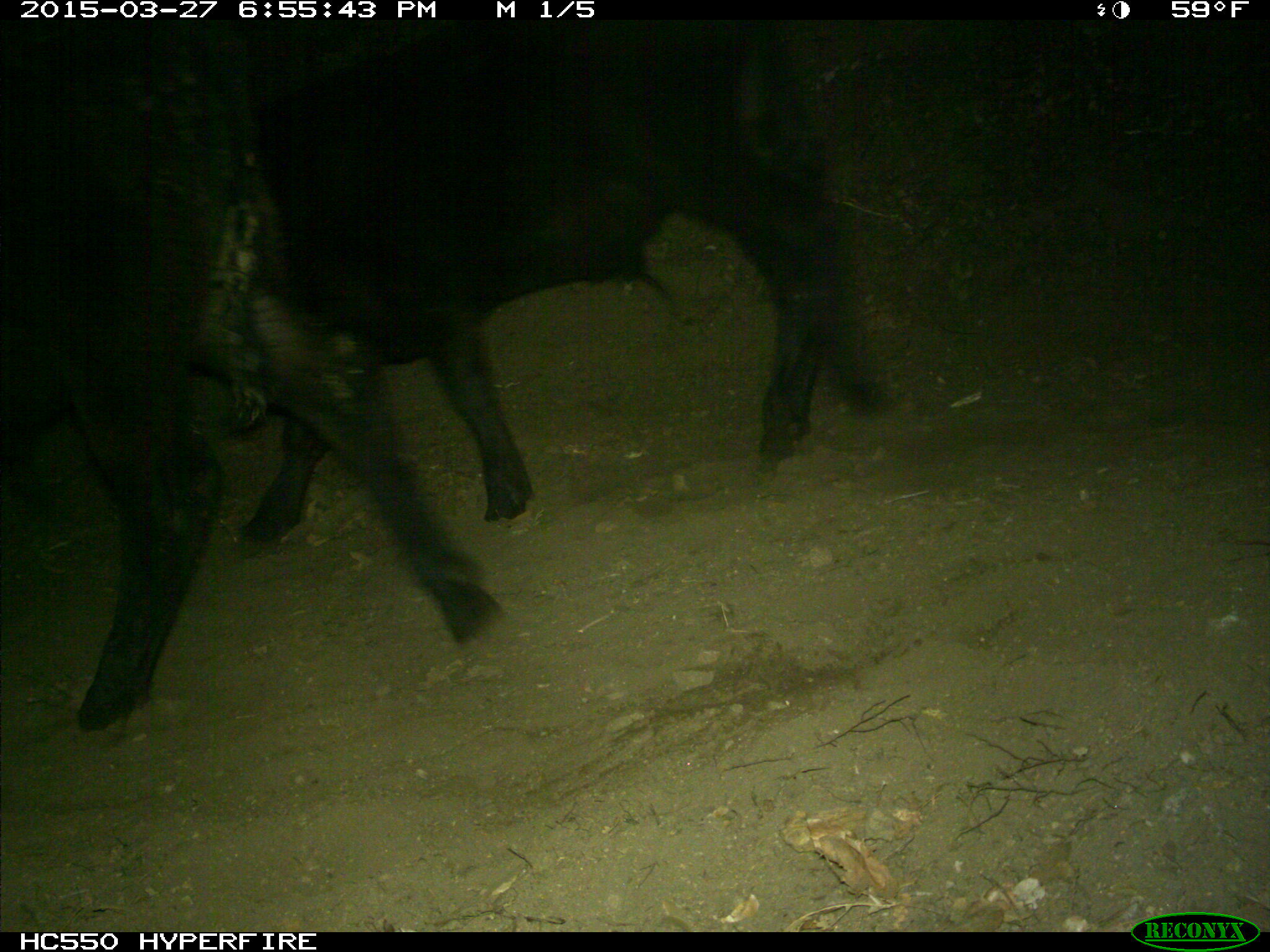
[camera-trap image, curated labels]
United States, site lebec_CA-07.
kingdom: Animalia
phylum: Chordata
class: Mammalia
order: Artiodactyla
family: Bovidae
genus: Bos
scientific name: Bos taurus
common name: domestic cow